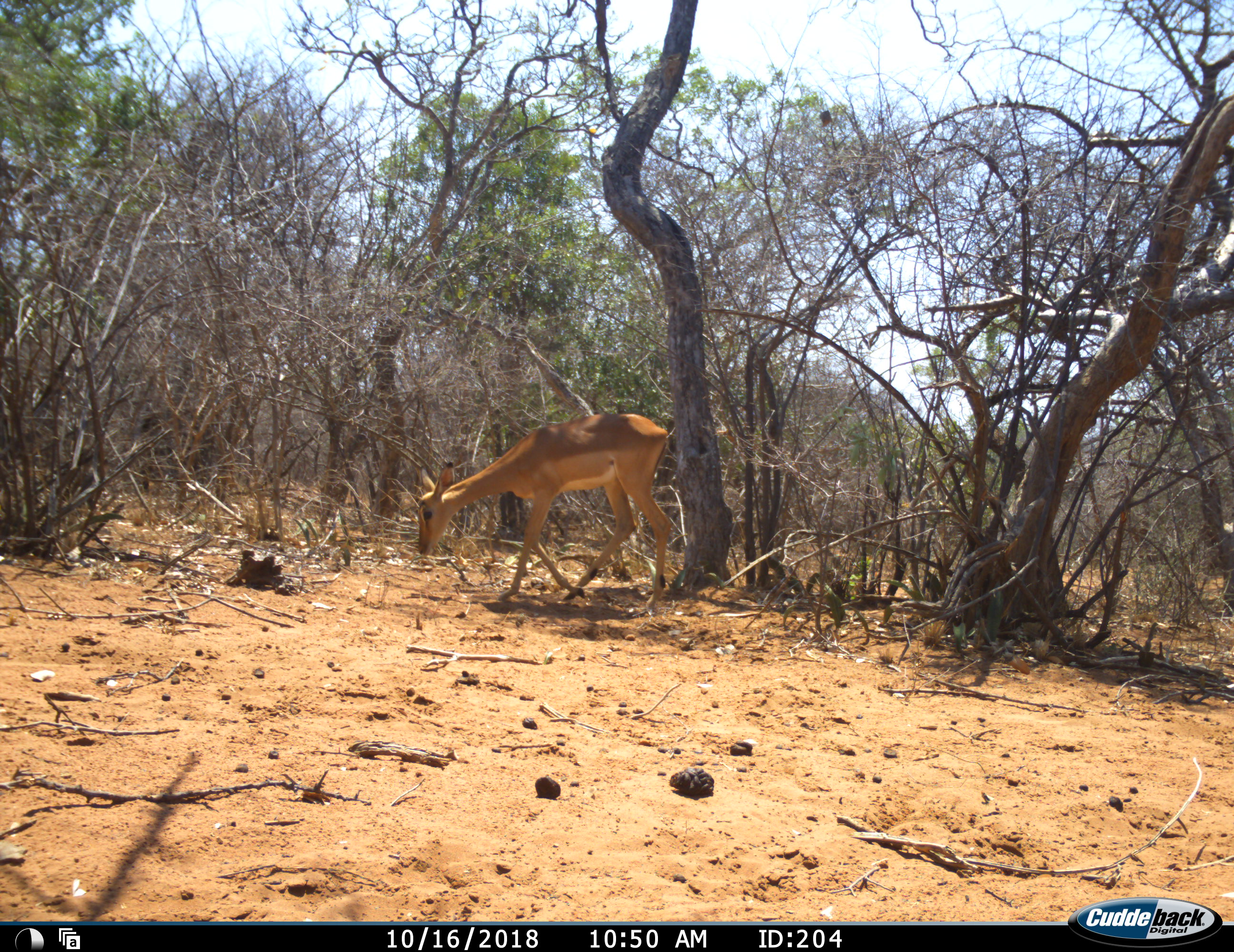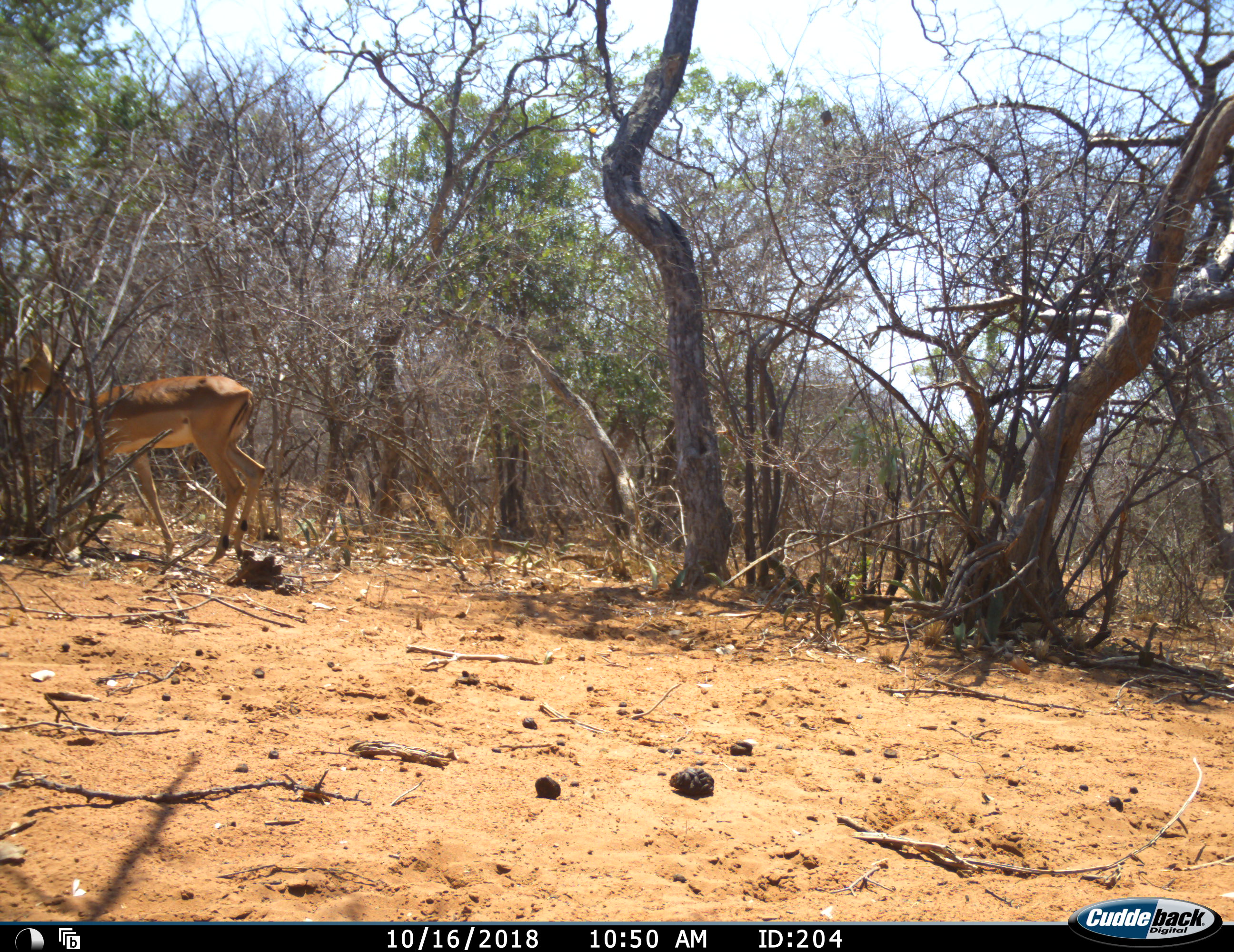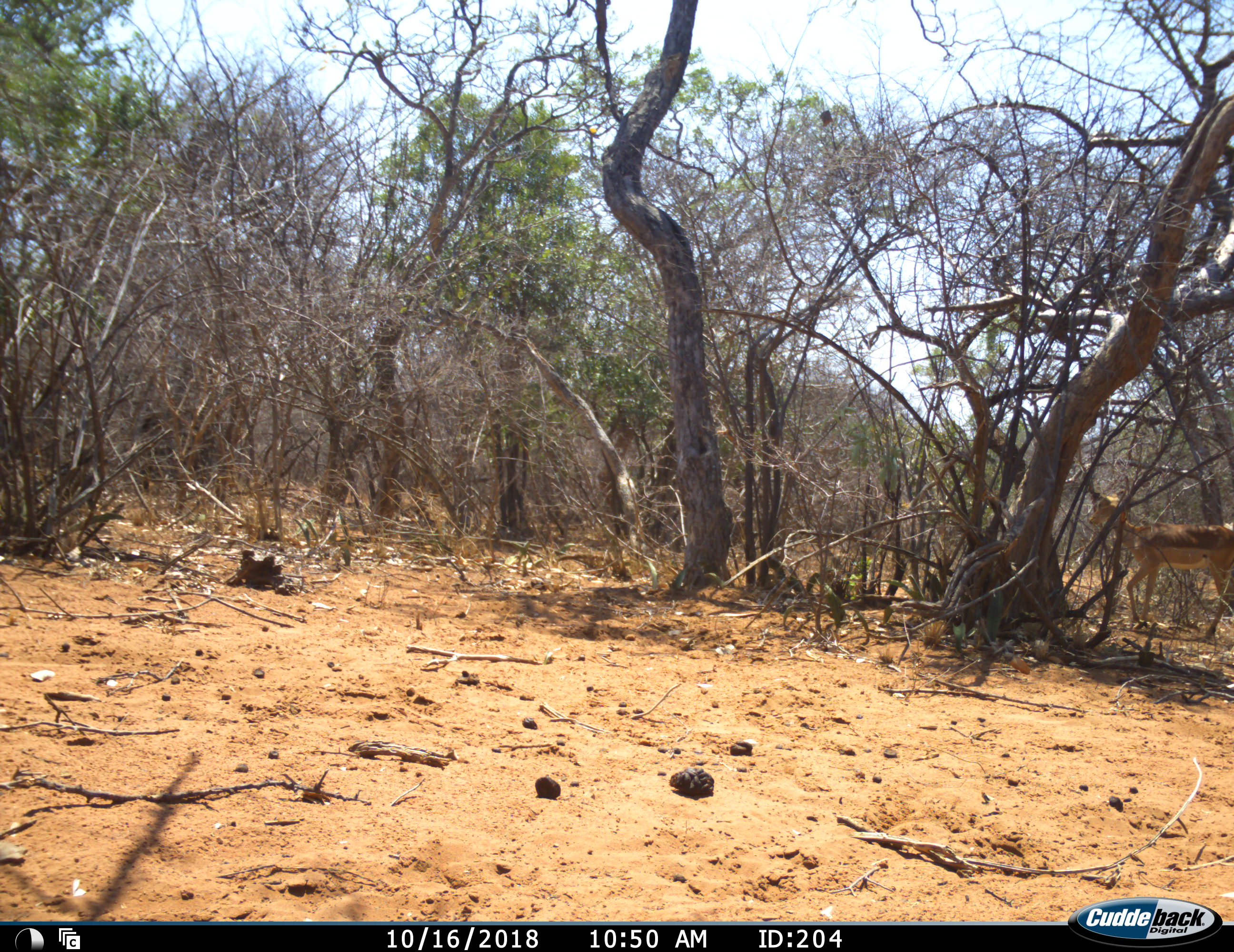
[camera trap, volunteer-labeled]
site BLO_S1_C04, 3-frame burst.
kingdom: Animalia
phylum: Chordata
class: Mammalia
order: Artiodactyla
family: Bovidae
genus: Aepyceros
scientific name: Aepyceros melampus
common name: impala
Impala (Aepyceros melampus), count 2. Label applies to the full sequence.